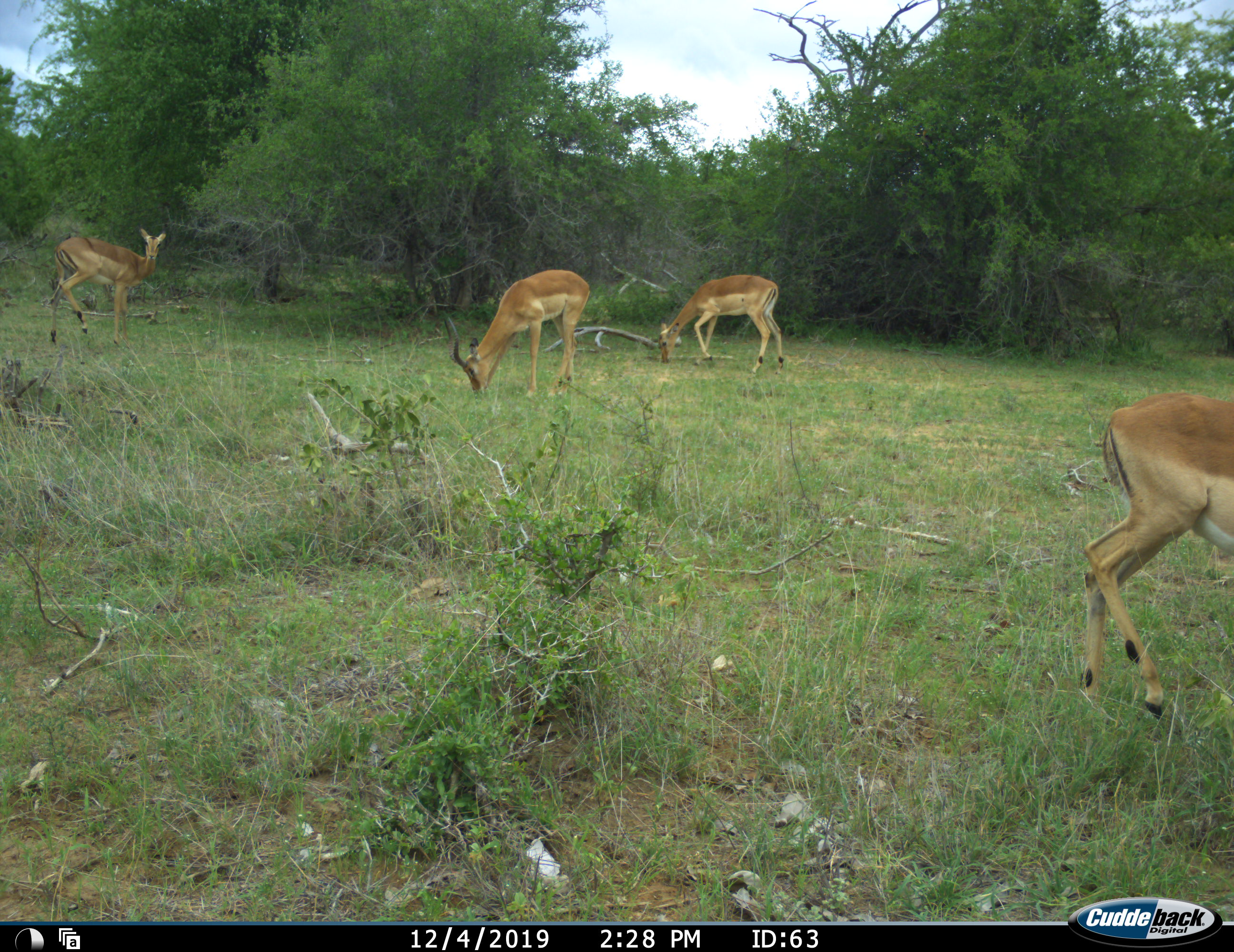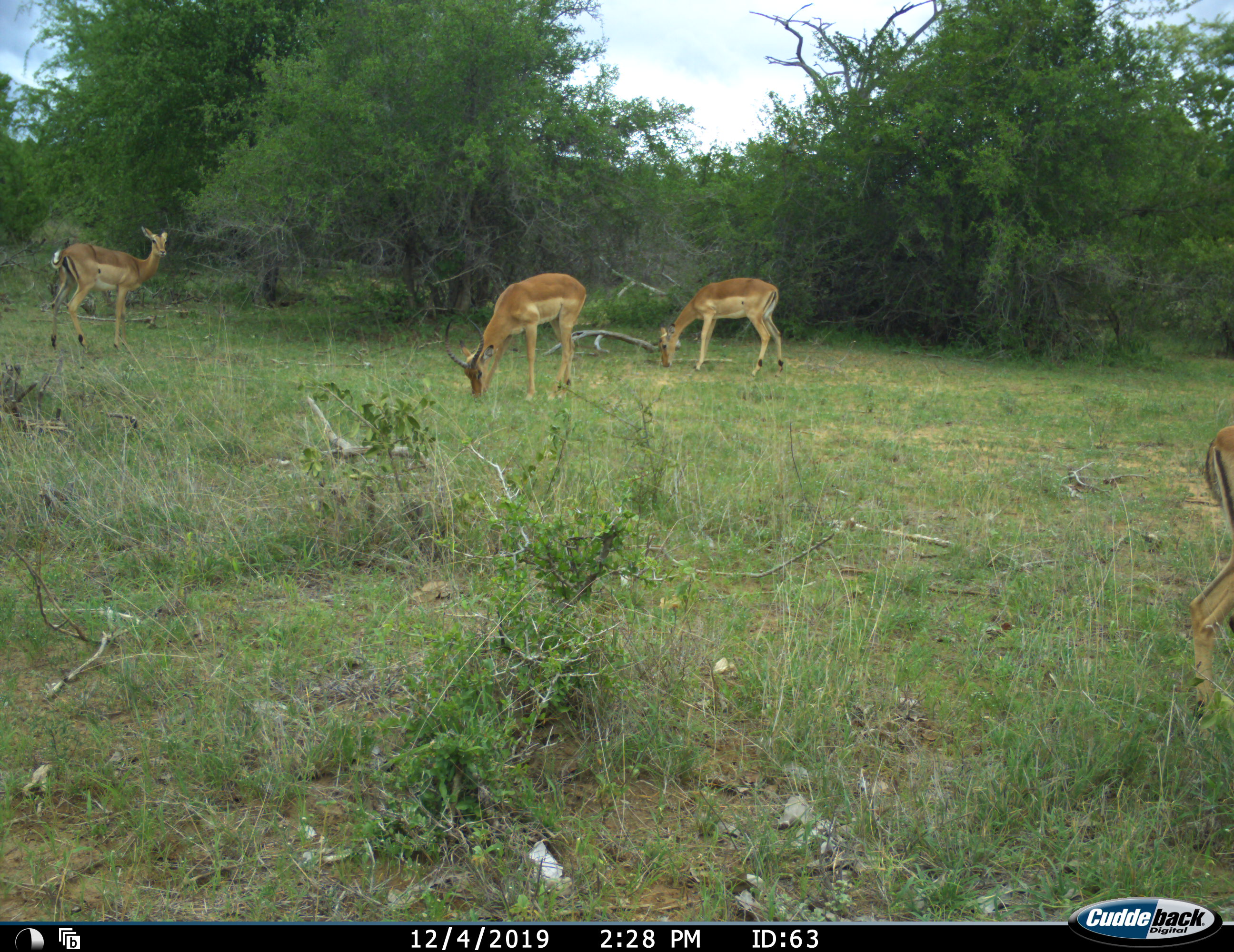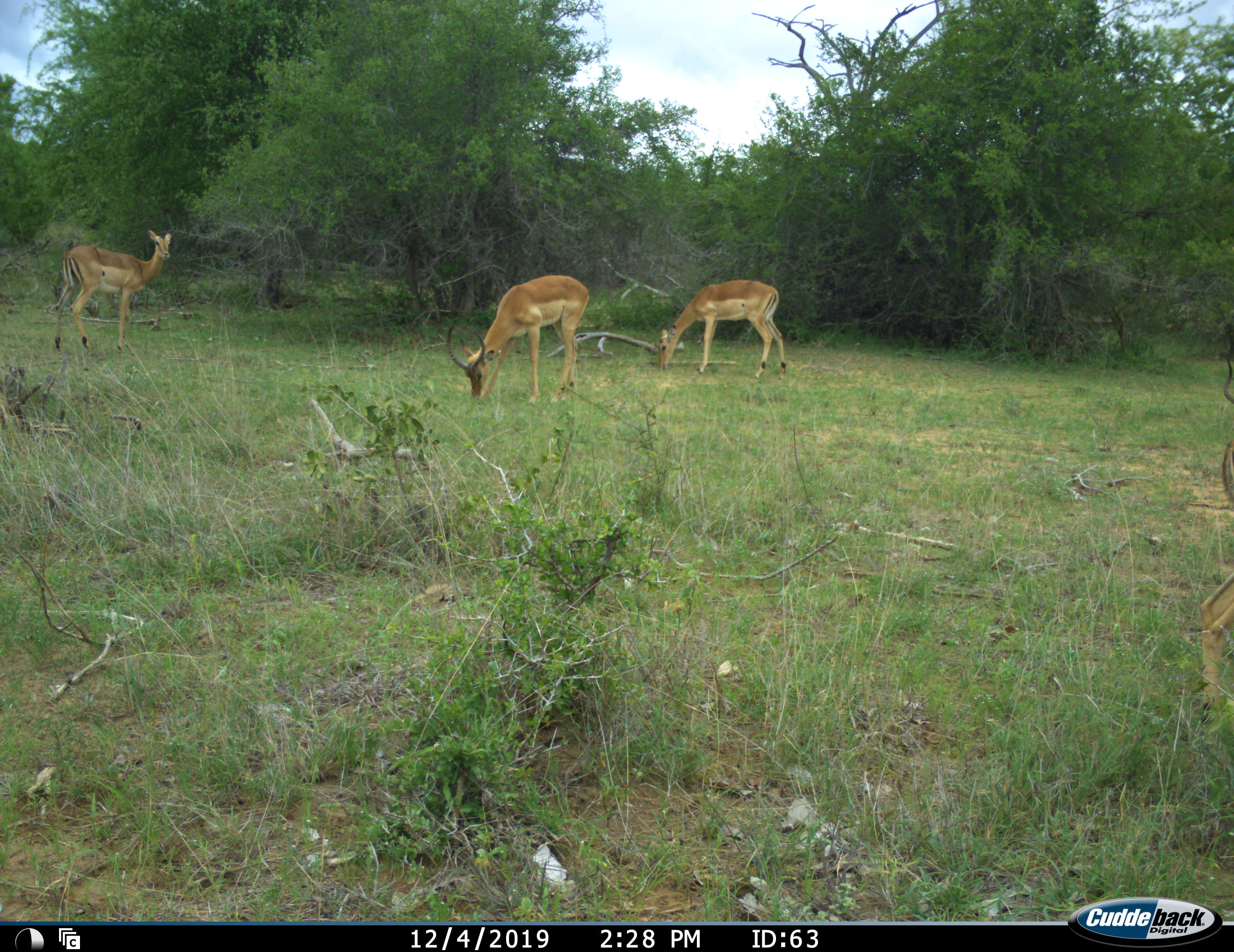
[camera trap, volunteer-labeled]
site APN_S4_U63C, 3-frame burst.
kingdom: Animalia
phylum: Chordata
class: Mammalia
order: Artiodactyla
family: Bovidae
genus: Aepyceros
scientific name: Aepyceros melampus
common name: impala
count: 4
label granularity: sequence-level